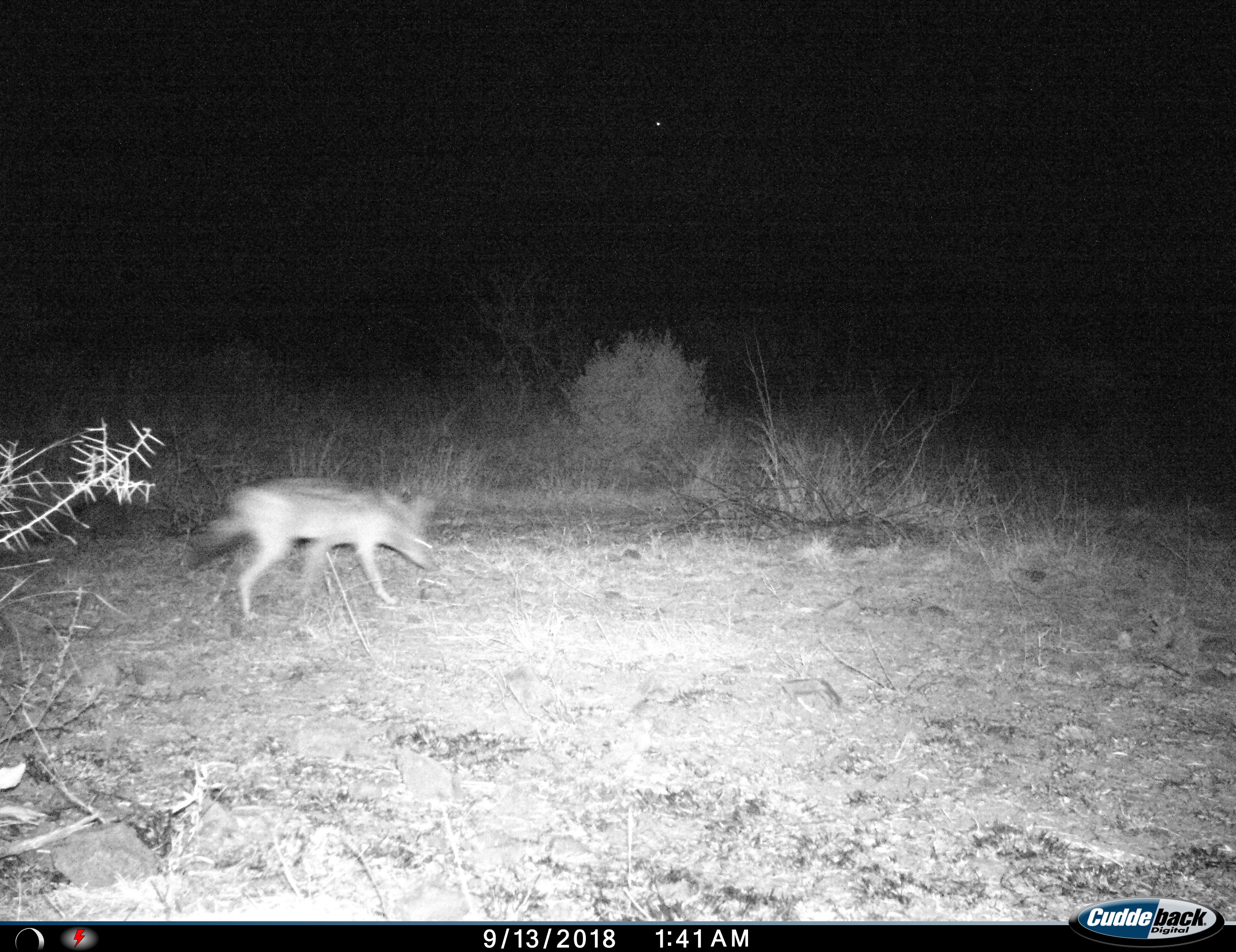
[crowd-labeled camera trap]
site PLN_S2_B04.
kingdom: Animalia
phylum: Chordata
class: Mammalia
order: Carnivora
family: Canidae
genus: Lupulella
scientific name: Lupulella mesomelas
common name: black-backed jackal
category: jackalblackbacked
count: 1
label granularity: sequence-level